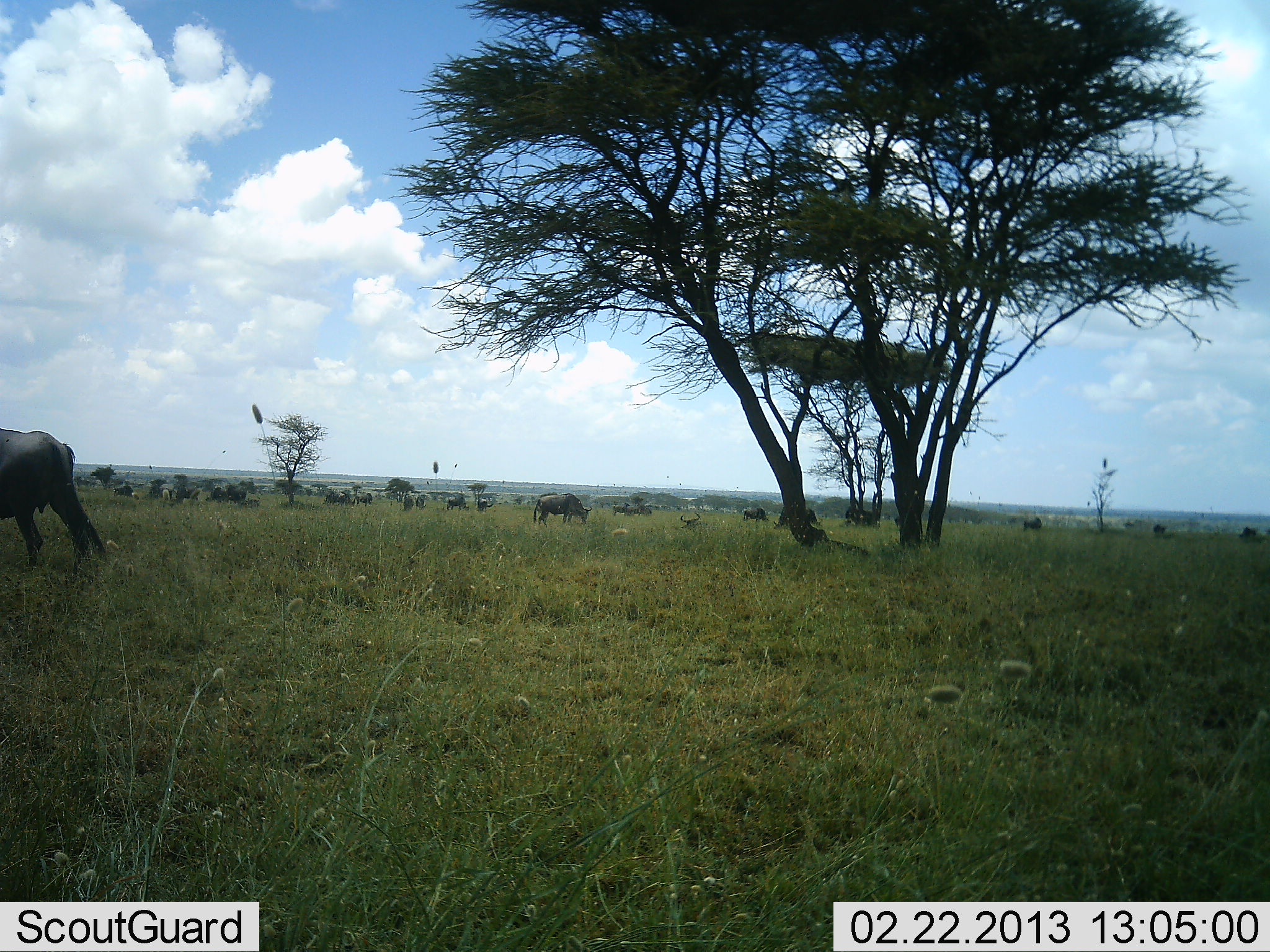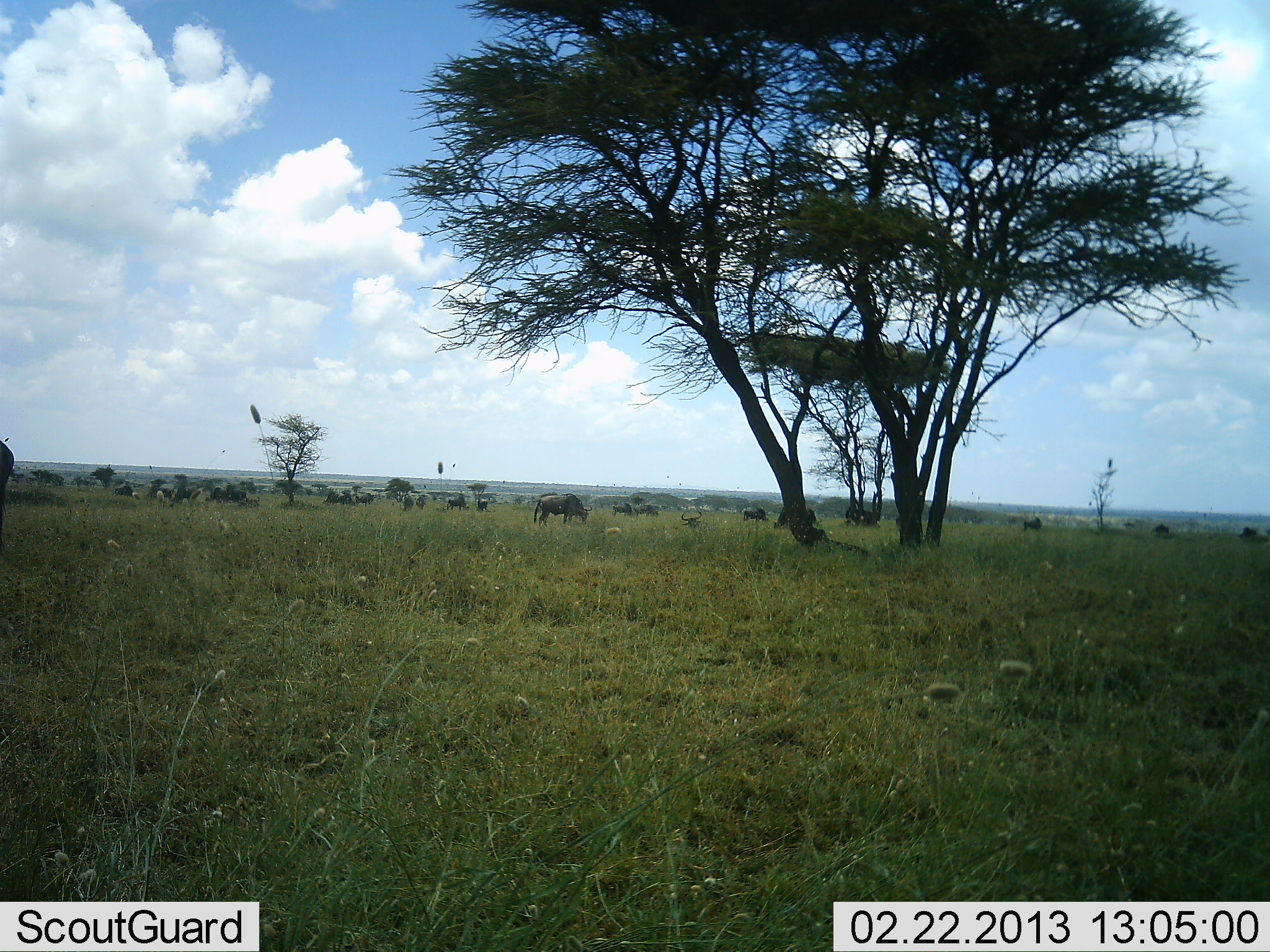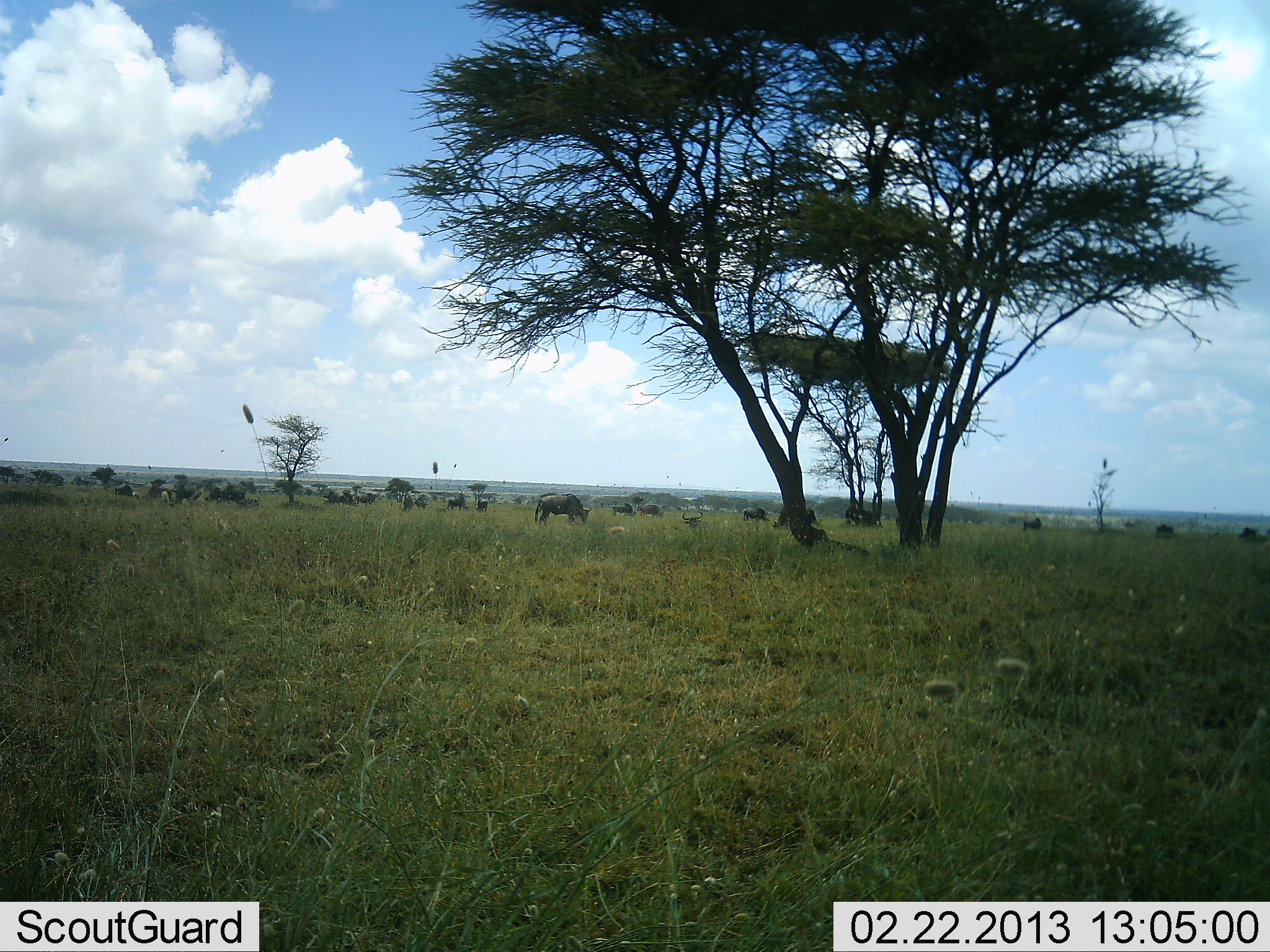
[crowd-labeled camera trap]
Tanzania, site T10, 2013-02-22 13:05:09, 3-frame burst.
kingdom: Animalia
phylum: Chordata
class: Mammalia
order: Artiodactyla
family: Bovidae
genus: Connochaetes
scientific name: Connochaetes taurinus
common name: blue wildebeest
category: wildebeest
Wildebeest (blue wildebeest) (Connochaetes taurinus), count 11-50. Behavior (volunteer vote fractions): standing 54%, resting 23%, moving 81%, interacting 8%. Young present (vote fraction): 0%. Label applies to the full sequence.